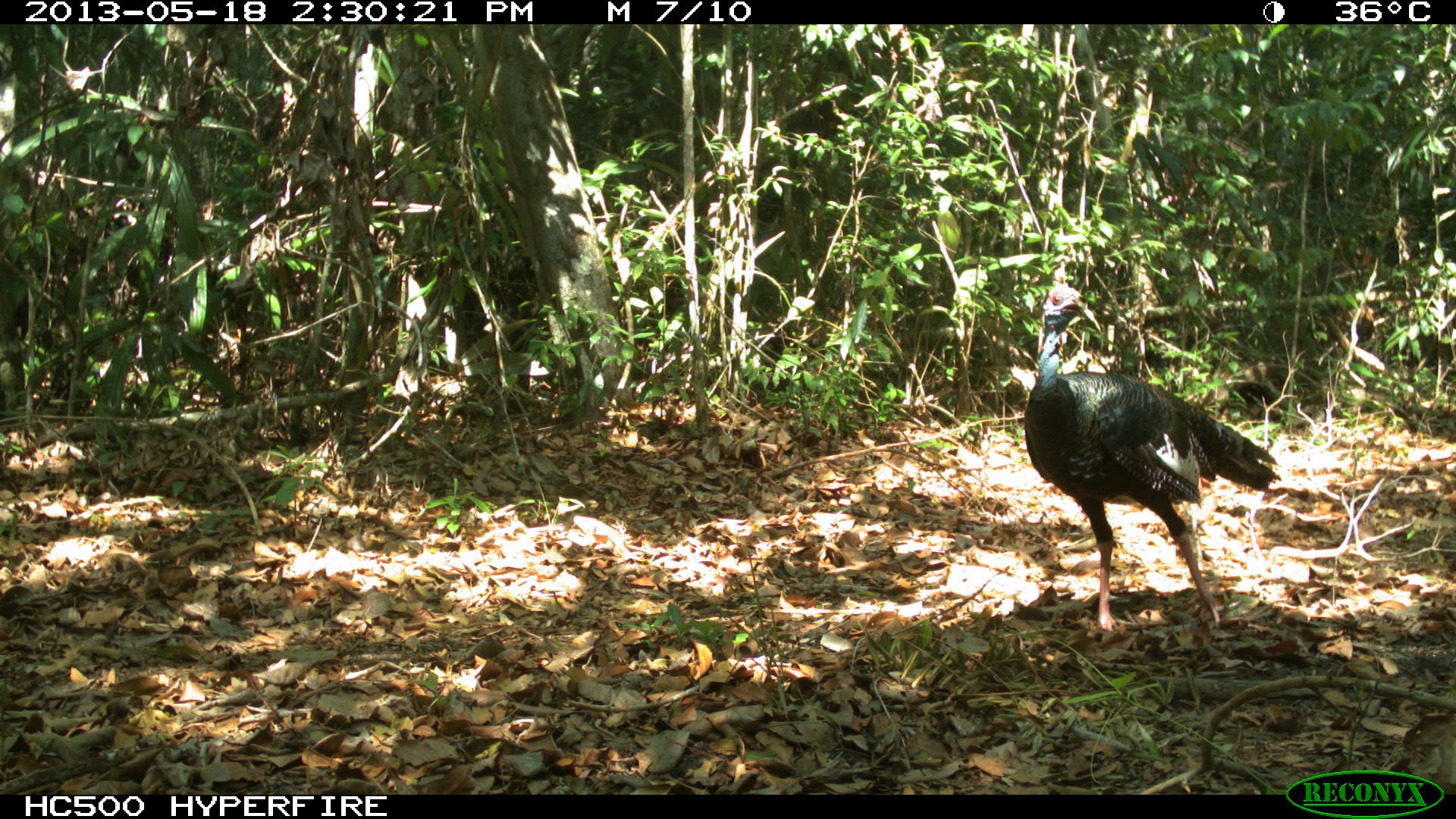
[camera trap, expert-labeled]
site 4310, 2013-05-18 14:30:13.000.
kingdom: Animalia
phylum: Chordata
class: Aves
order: Galliformes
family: Phasianidae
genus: Meleagris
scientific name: Meleagris ocellata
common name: ocellated turkey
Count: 12.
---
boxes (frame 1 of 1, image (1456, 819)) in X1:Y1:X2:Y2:
meleagris ocellata: 1022:281:1283:633